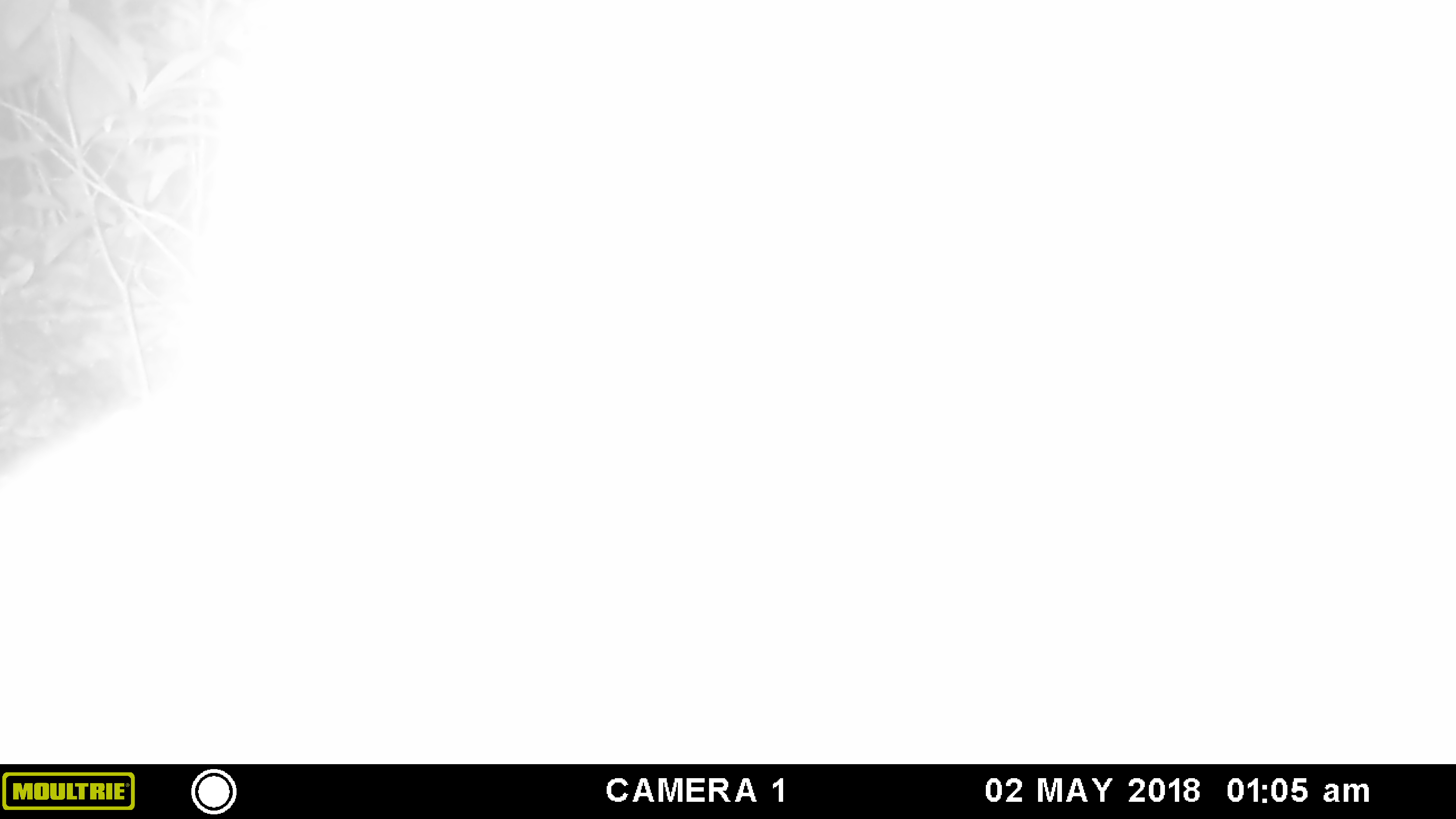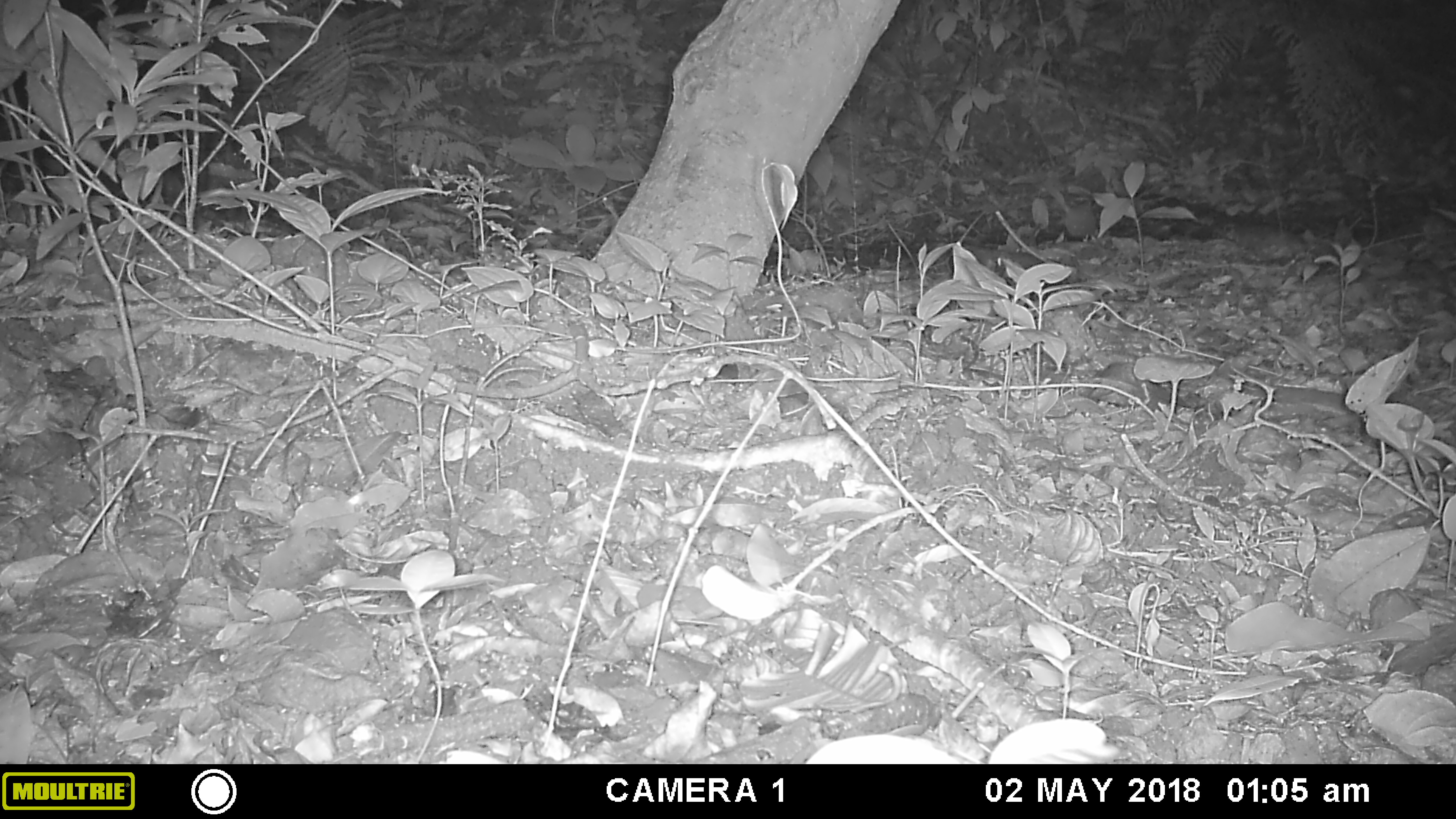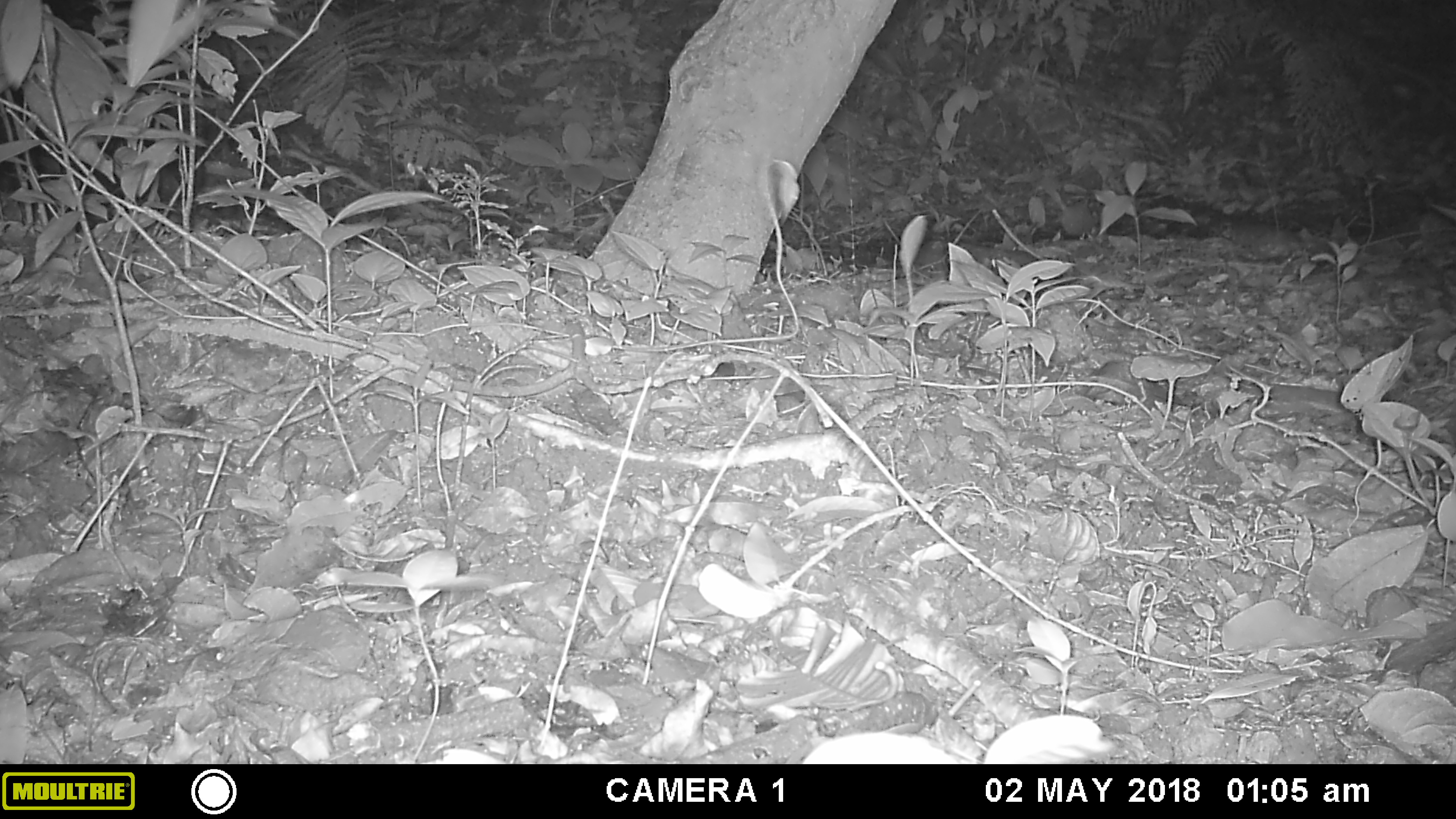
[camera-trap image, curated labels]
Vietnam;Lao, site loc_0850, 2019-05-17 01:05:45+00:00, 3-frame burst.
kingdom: Animalia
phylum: Chordata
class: Mammalia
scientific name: Mammalia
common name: mammal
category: unidentified mammal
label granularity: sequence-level